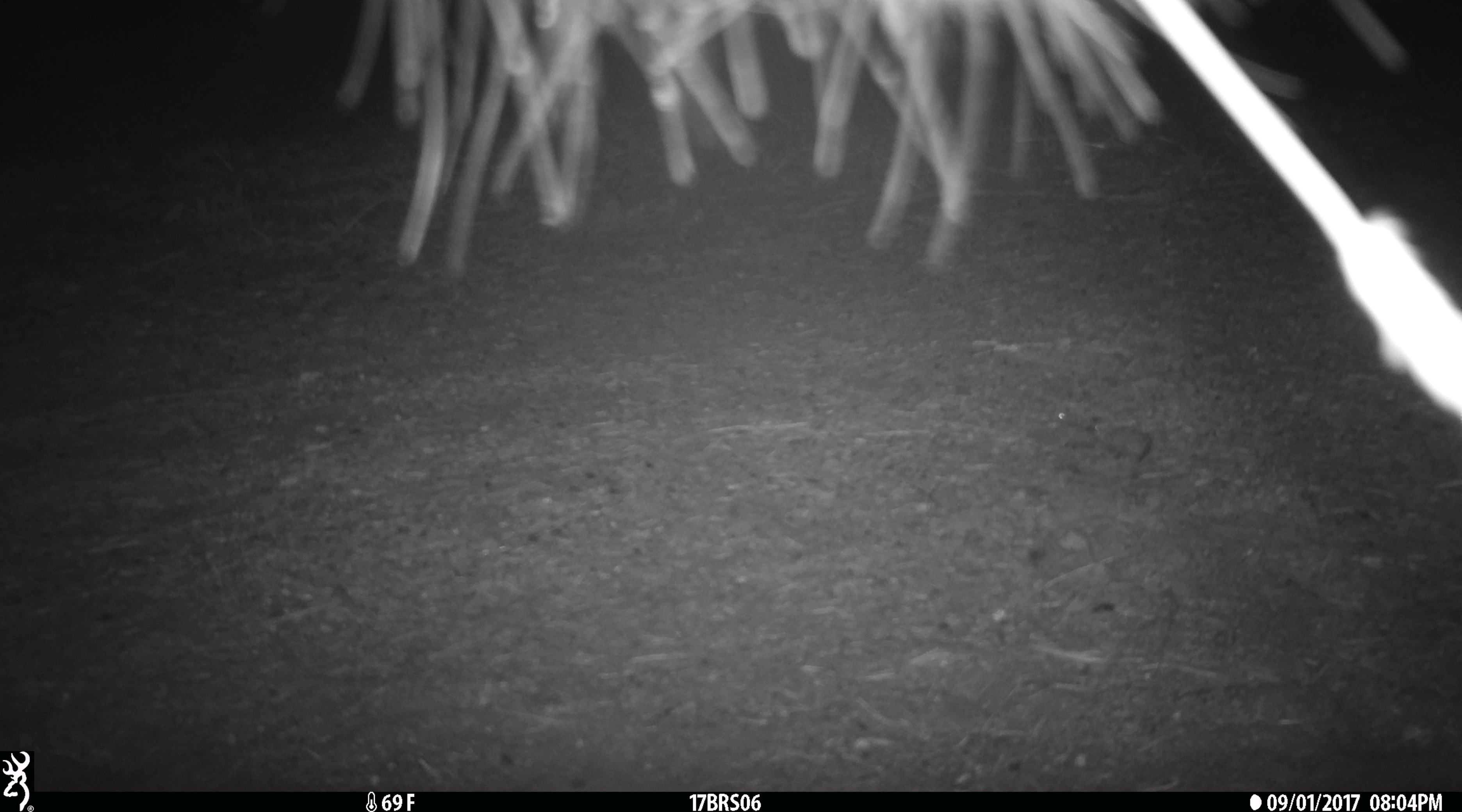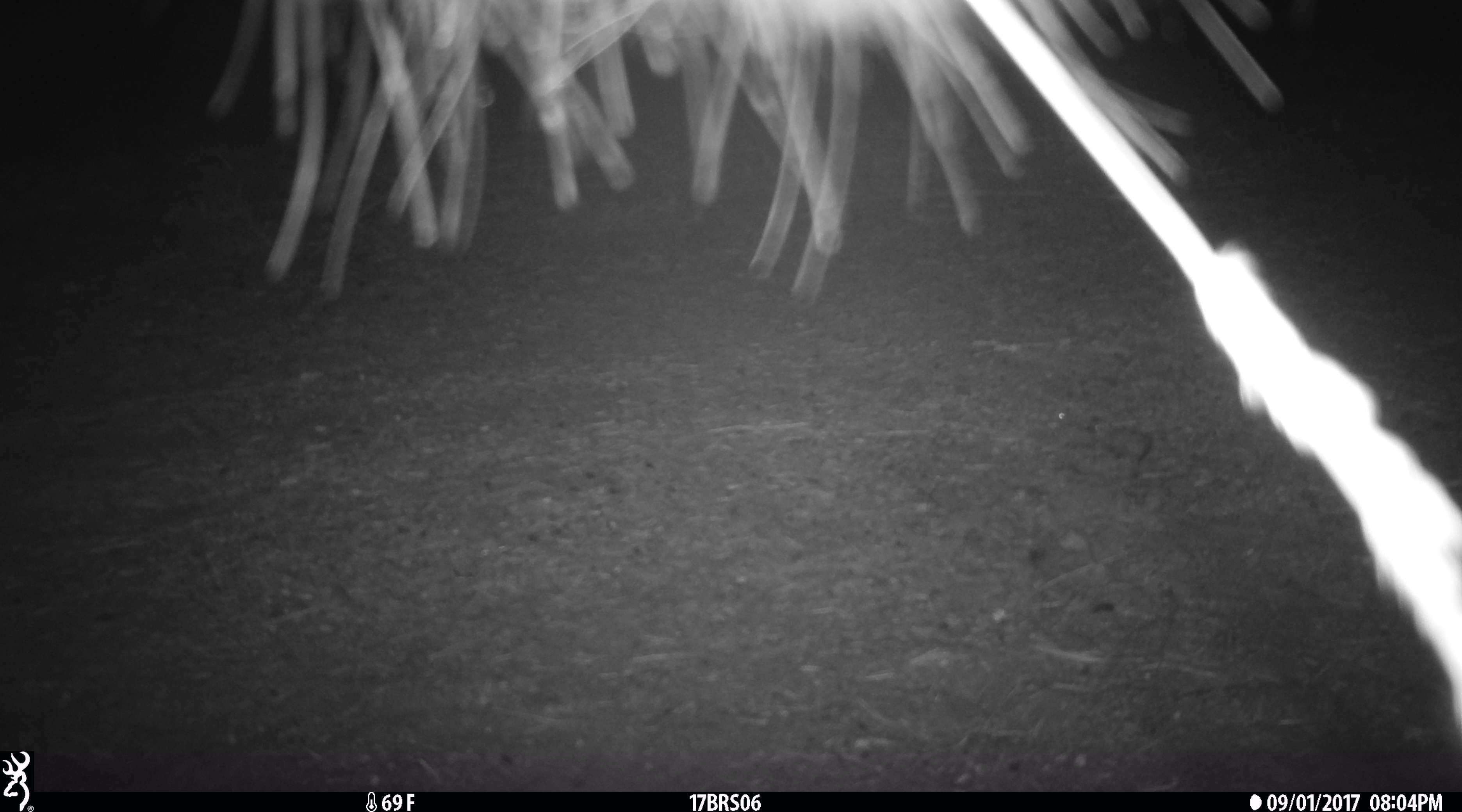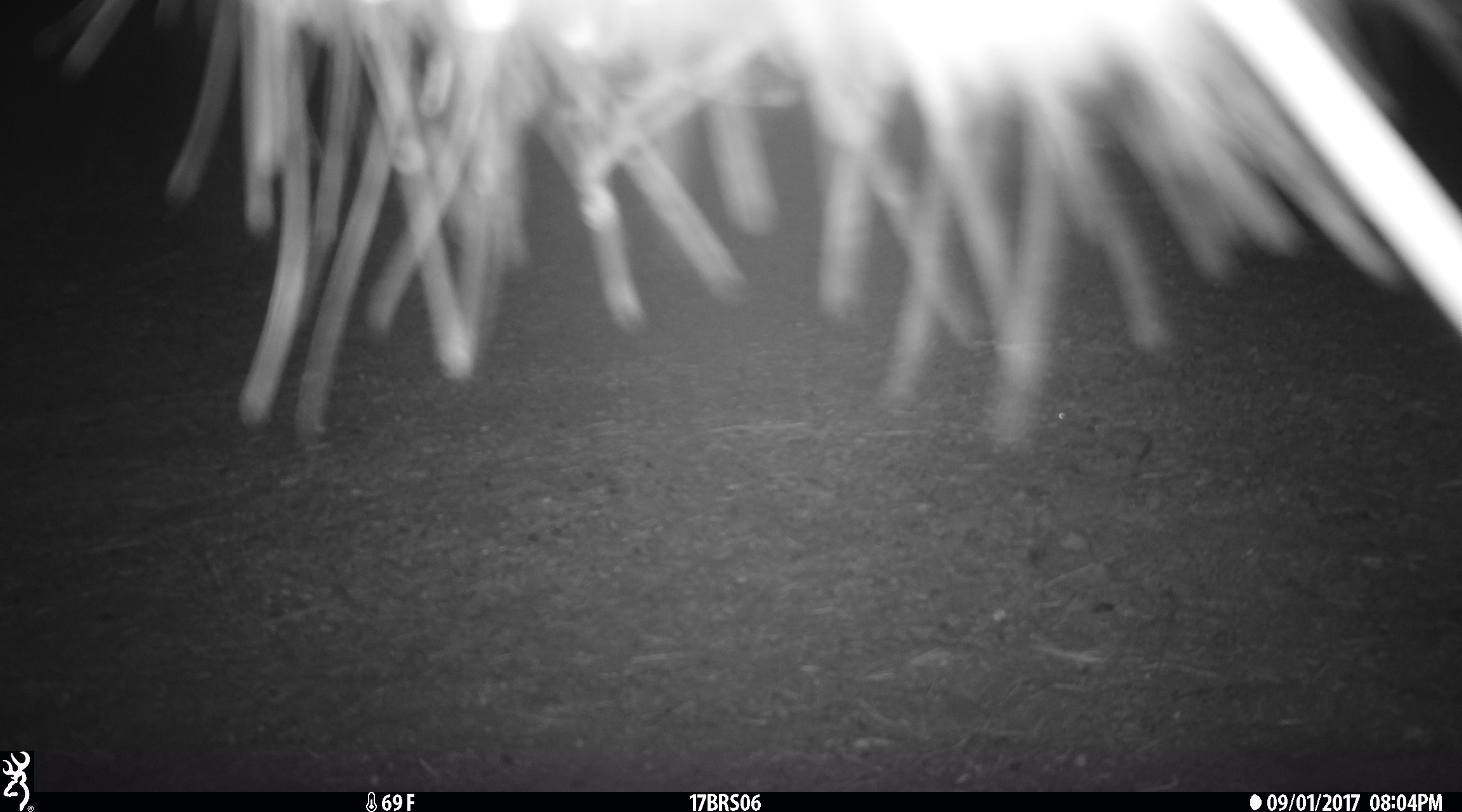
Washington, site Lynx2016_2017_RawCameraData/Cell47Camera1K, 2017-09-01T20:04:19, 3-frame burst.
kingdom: Animalia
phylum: Chordata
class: Mammalia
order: Artiodactyla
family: Bovidae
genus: Bos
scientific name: Bos taurus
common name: domestic cattle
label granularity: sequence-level